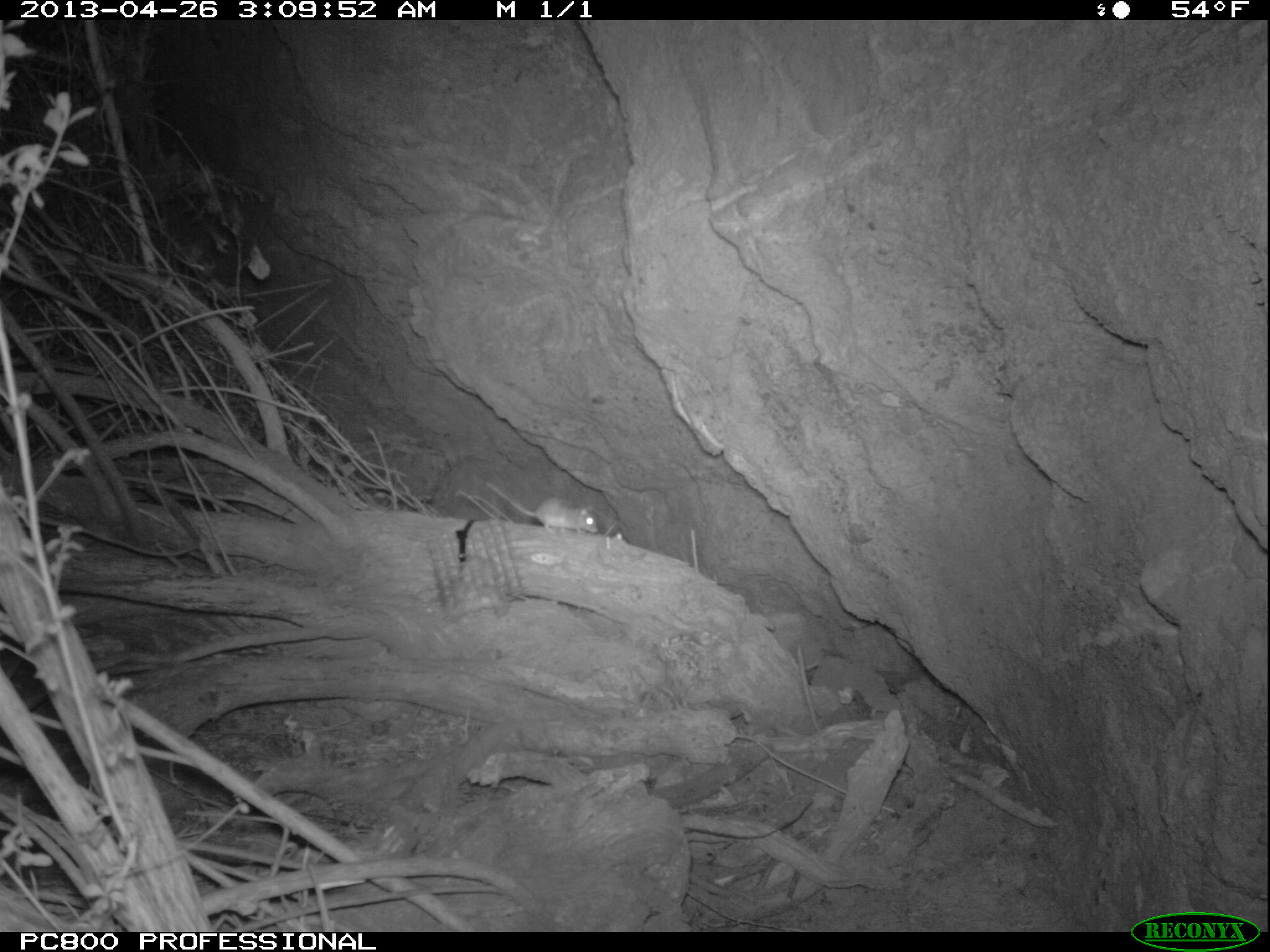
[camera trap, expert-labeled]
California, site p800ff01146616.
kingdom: Animalia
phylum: Chordata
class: Mammalia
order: Rodentia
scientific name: Rodentia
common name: rodent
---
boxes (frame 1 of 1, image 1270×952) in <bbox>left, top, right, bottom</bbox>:
rodent: <bbox>484, 478, 602, 534</bbox>